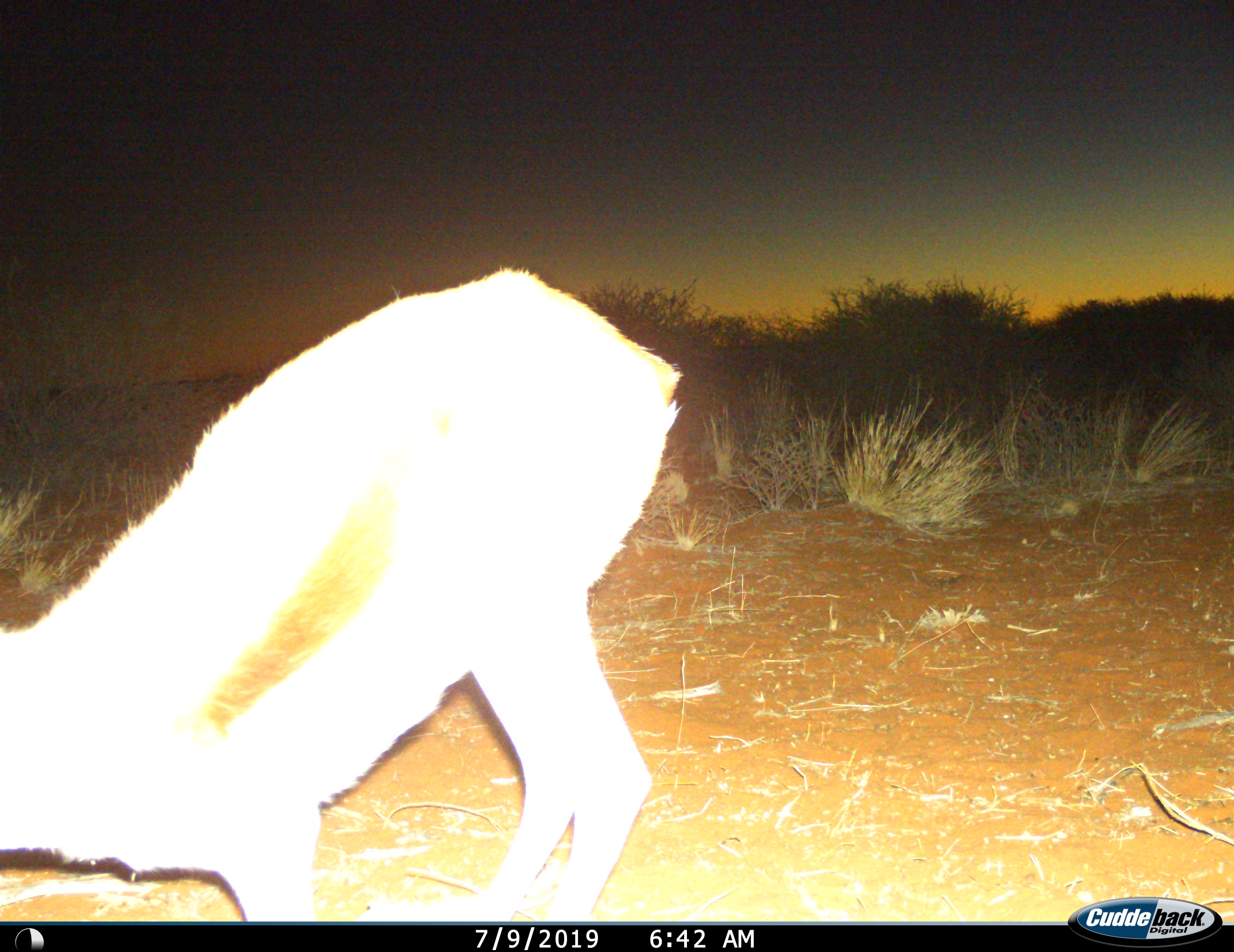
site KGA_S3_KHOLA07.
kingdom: Animalia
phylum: Chordata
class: Mammalia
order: Artiodactyla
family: Bovidae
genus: Antidorcas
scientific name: Antidorcas marsupialis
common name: springbok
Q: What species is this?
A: Springbok (Antidorcas marsupialis).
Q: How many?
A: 1.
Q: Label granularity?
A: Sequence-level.